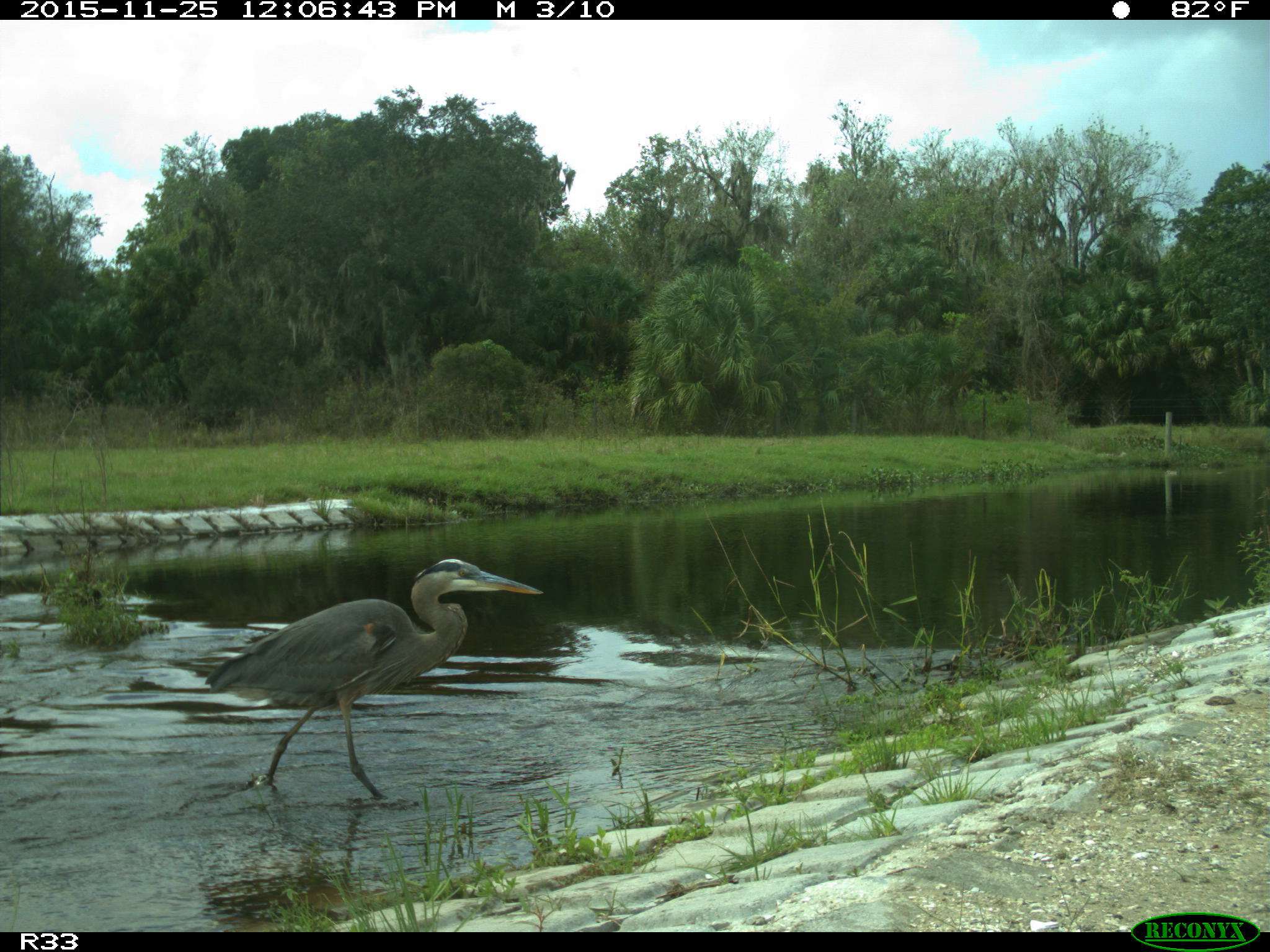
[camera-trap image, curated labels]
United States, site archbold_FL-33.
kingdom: Animalia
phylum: Chordata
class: Aves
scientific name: Aves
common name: birds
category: unidentified bird